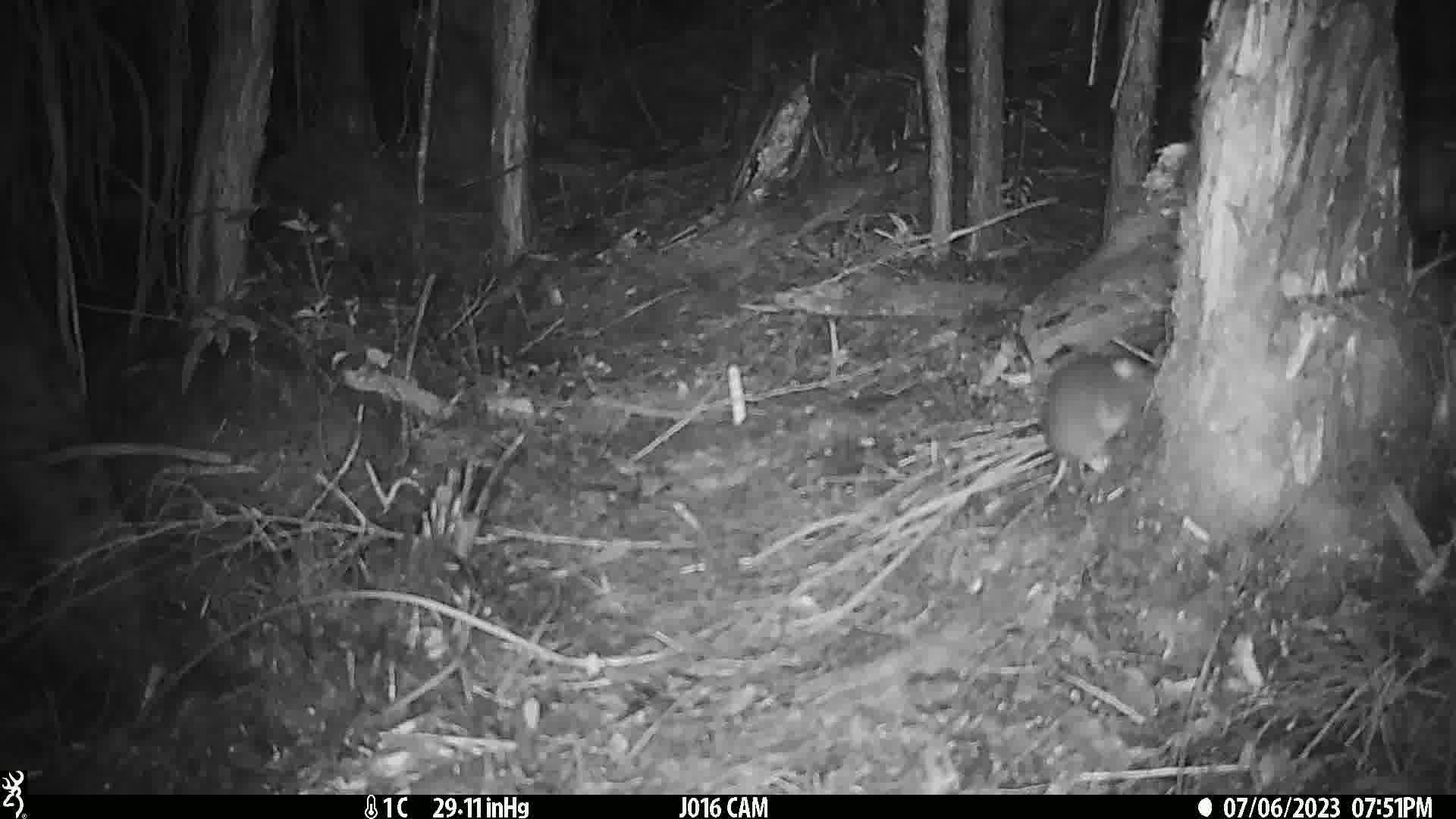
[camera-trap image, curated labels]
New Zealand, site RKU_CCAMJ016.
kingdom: Animalia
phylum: Chordata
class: Mammalia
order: Rodentia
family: Muridae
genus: Rattus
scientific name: Rattus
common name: rat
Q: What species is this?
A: Rat (Rattus).